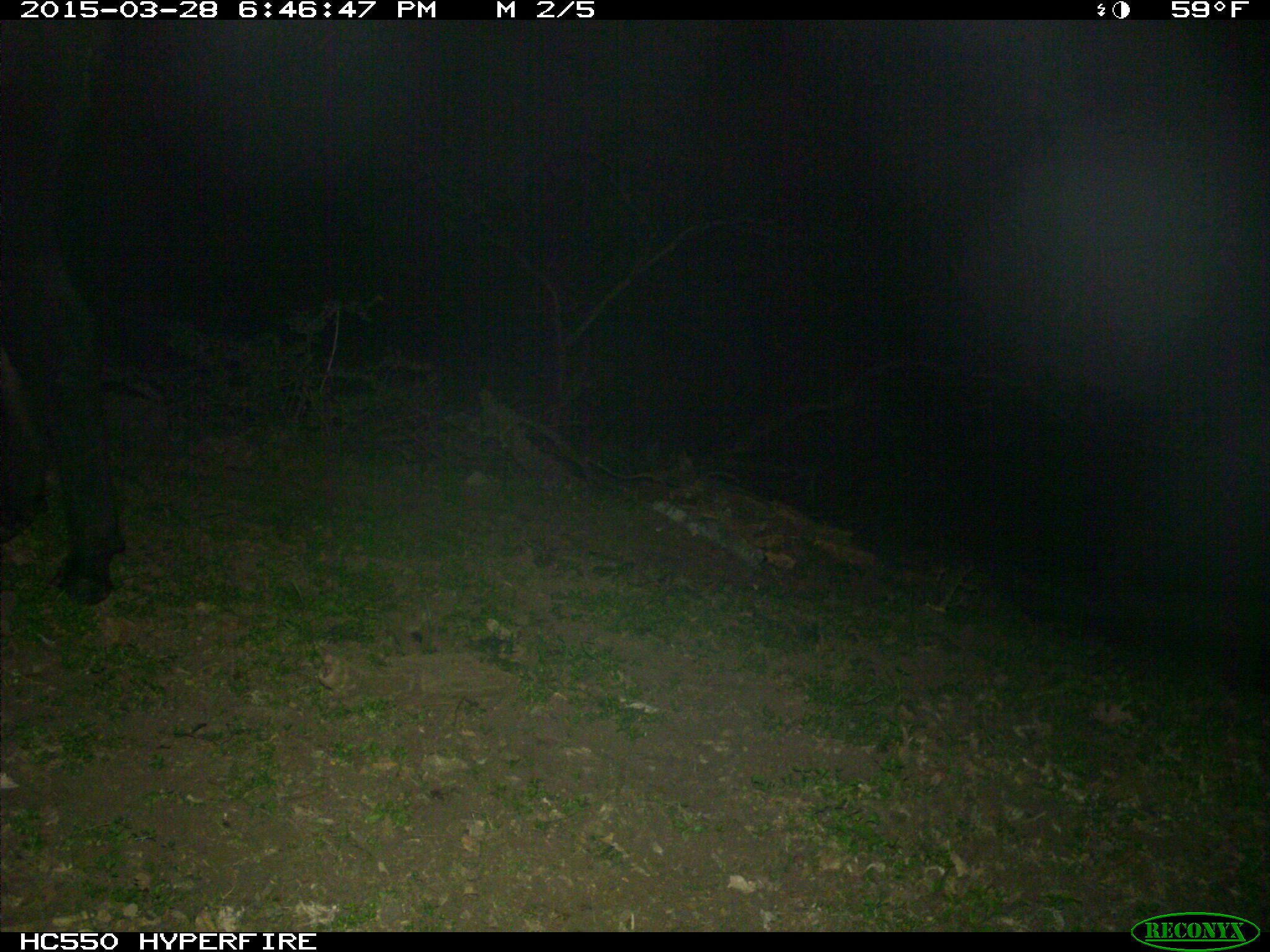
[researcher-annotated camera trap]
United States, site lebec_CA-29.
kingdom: Animalia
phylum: Chordata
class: Mammalia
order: Artiodactyla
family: Bovidae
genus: Bos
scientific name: Bos taurus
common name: domestic cow